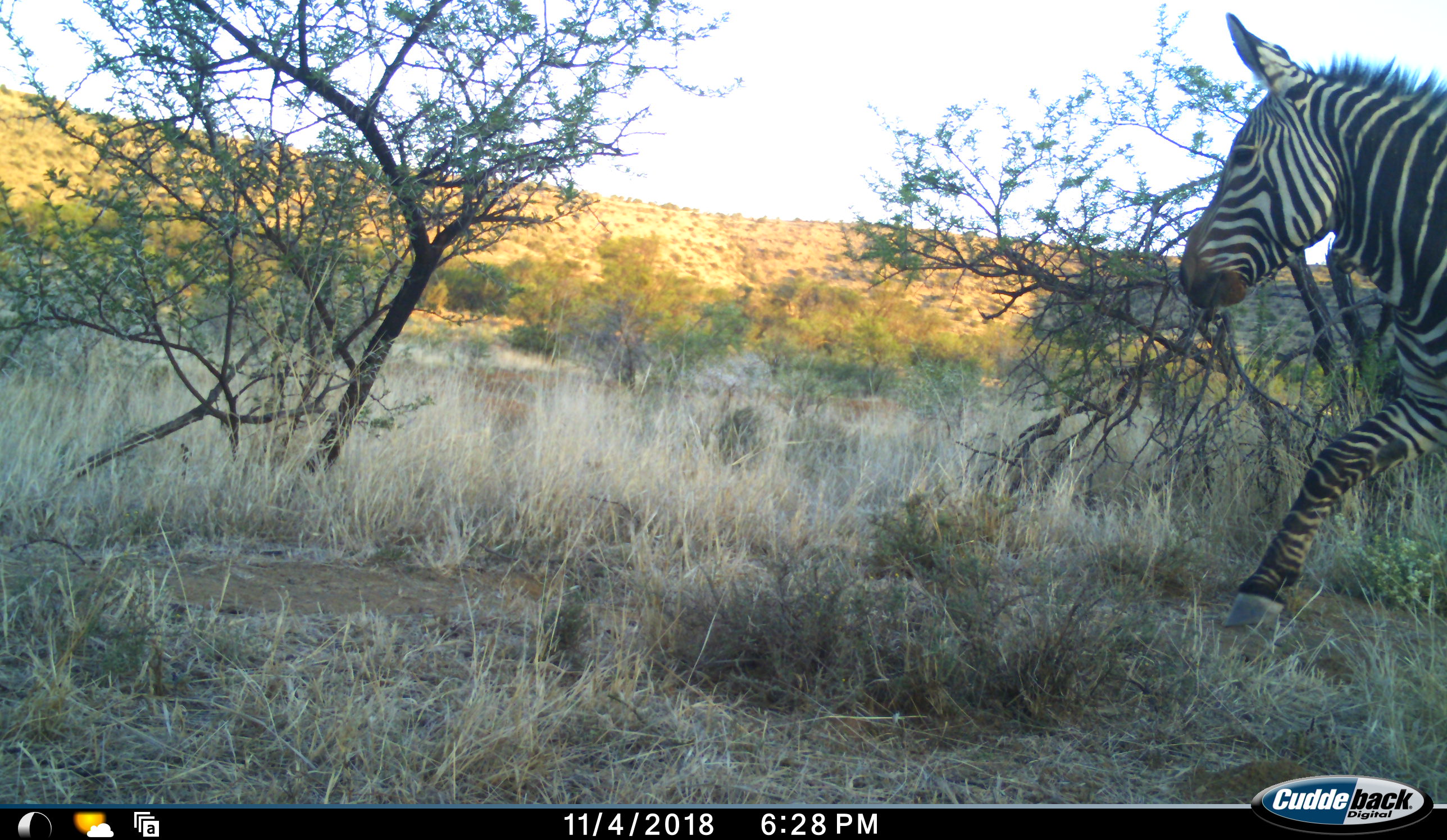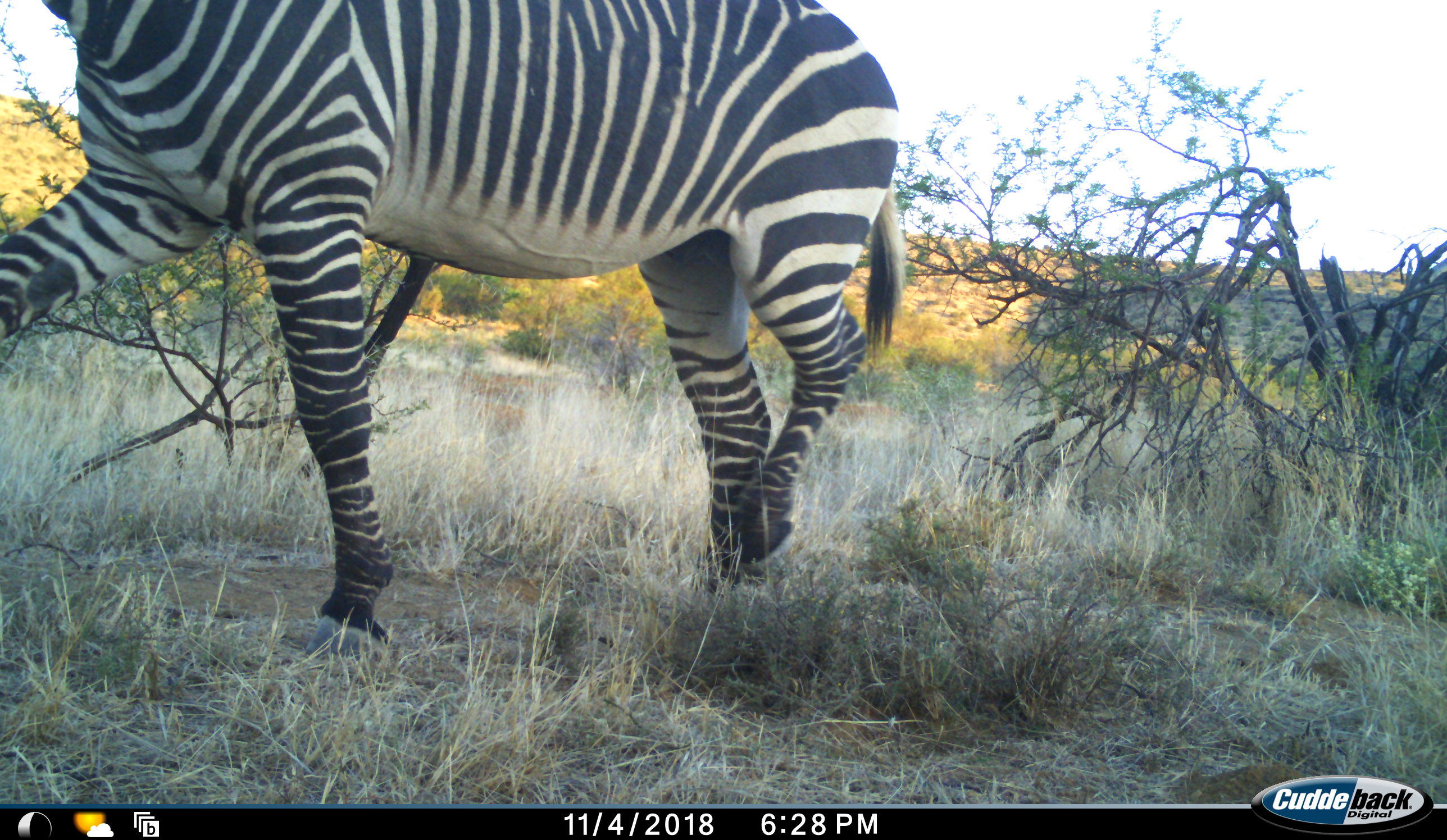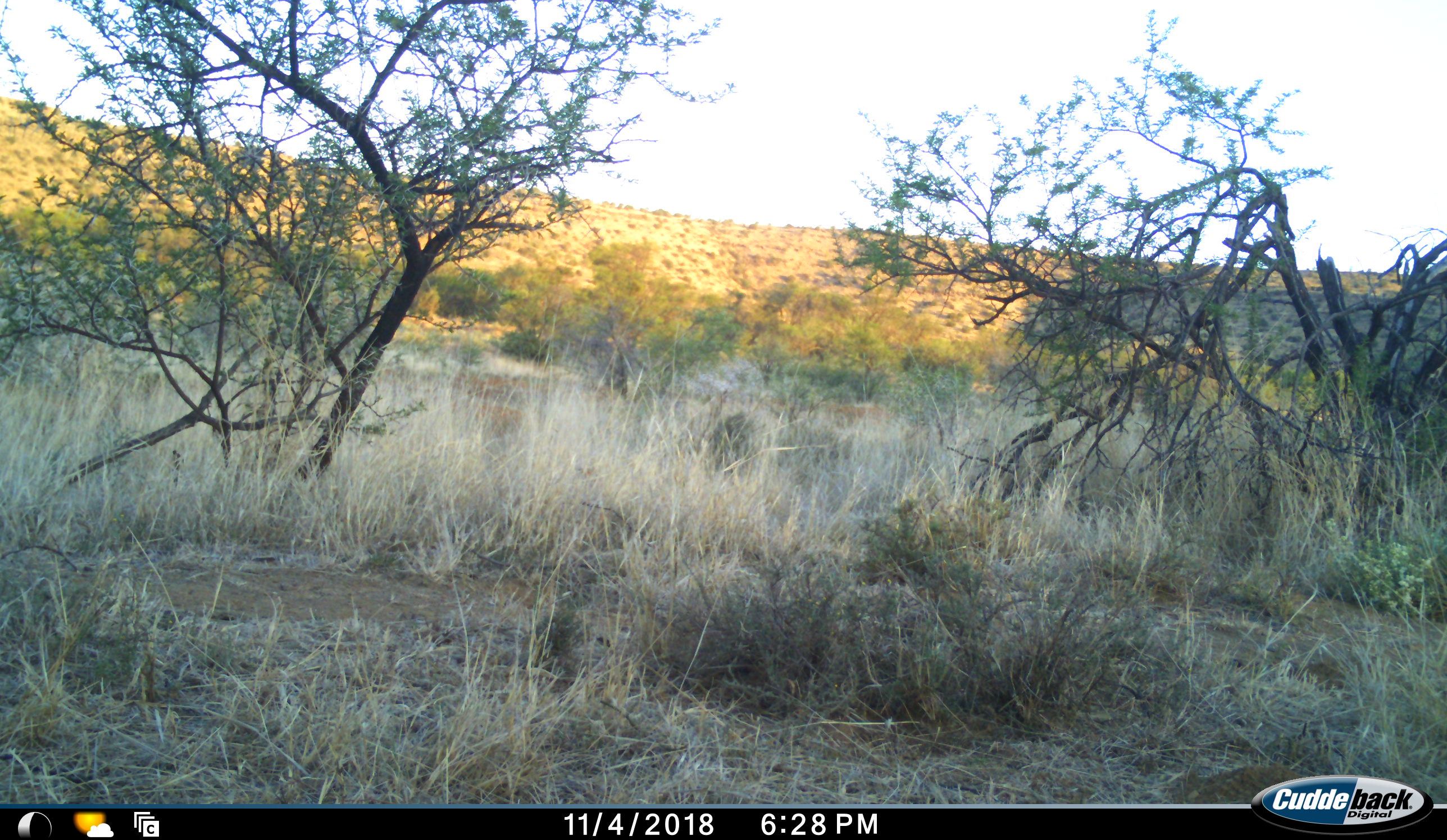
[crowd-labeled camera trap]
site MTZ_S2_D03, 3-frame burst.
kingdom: Animalia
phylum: Chordata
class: Mammalia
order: Perissodactyla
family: Equidae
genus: Equus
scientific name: Equus zebra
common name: mountain zebra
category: zebramountain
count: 1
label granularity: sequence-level